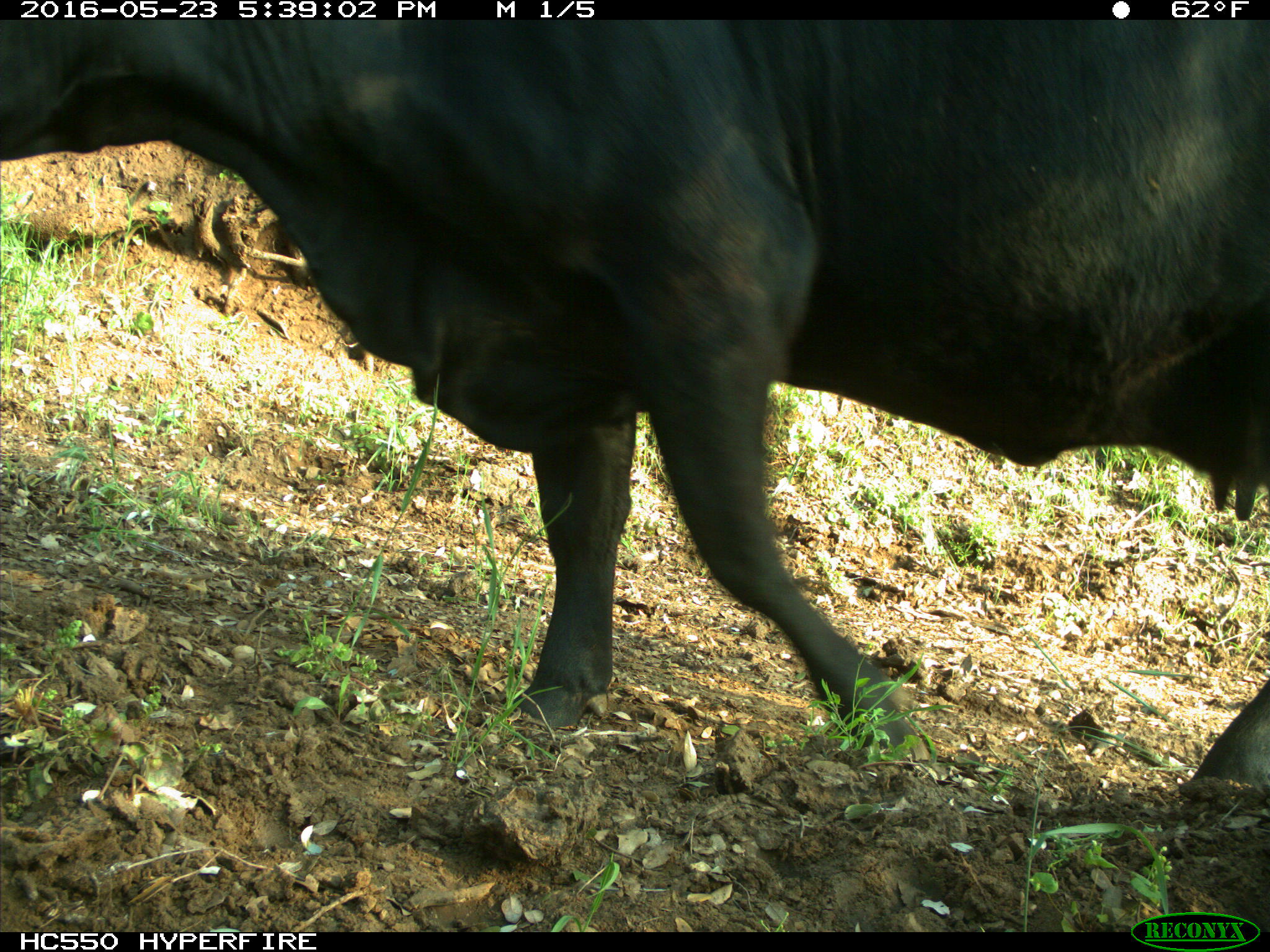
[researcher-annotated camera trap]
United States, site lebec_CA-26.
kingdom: Animalia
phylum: Chordata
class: Mammalia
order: Artiodactyla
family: Bovidae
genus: Bos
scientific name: Bos taurus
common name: domestic cow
Bos taurus (domestic cow).